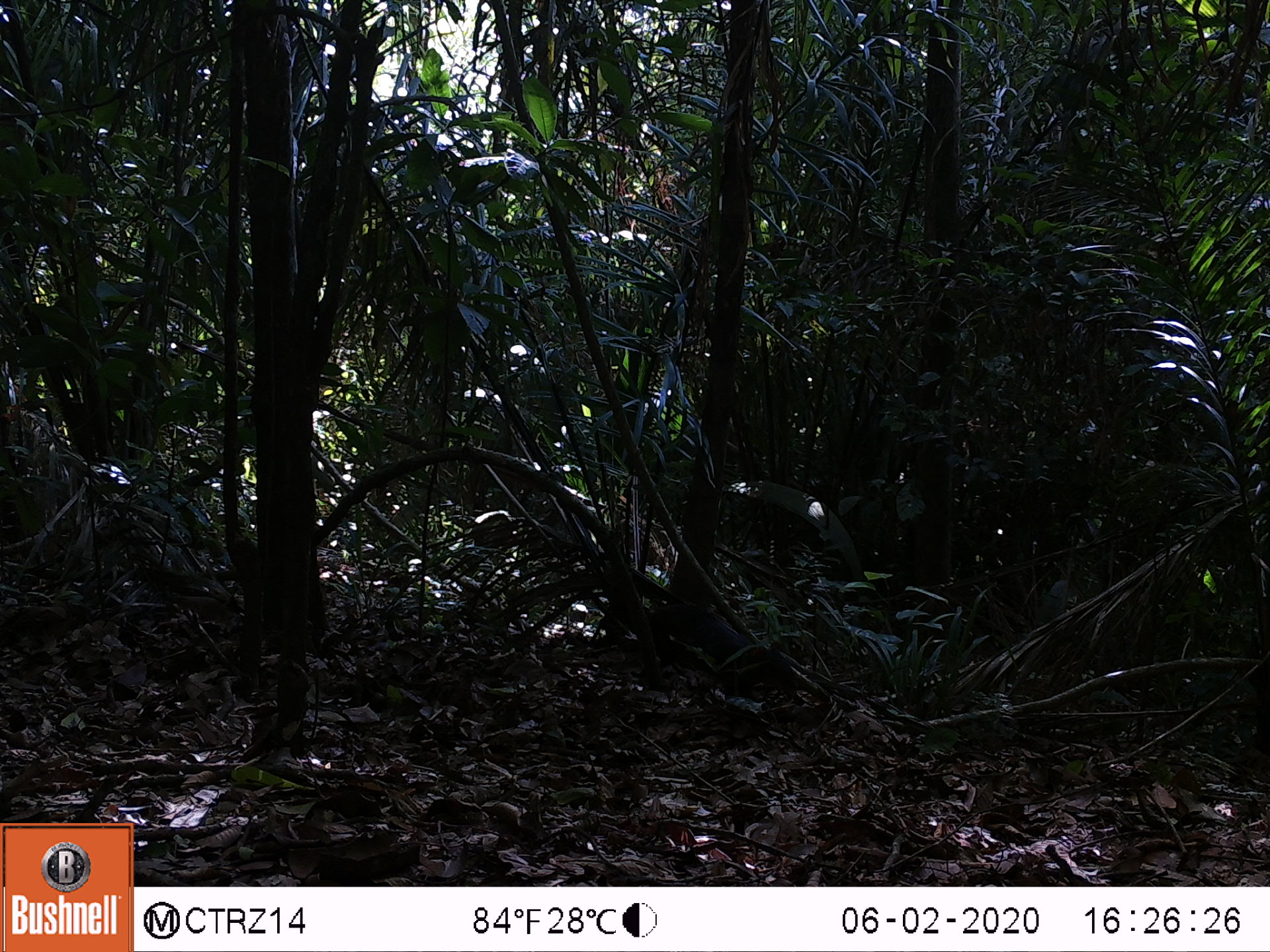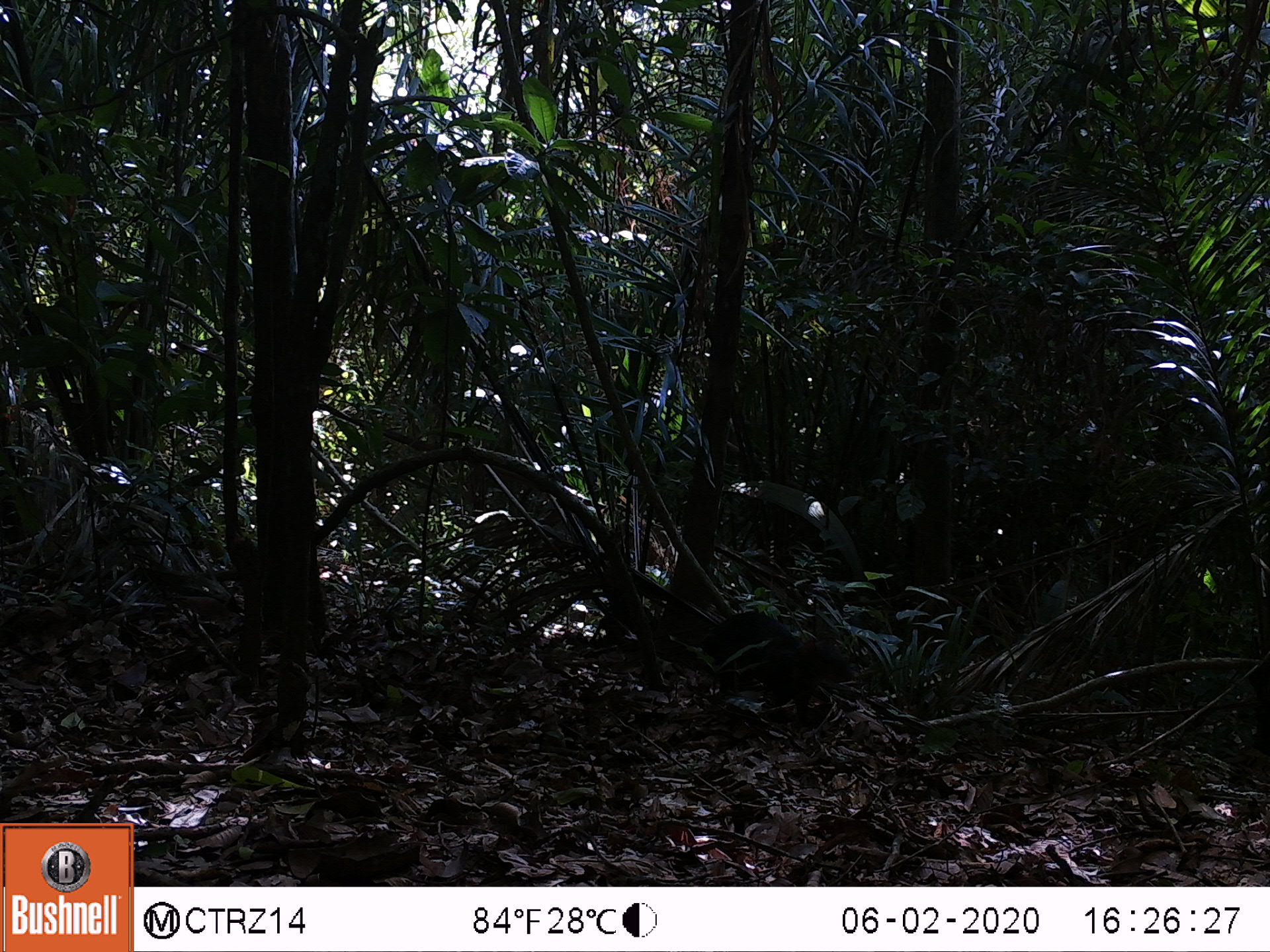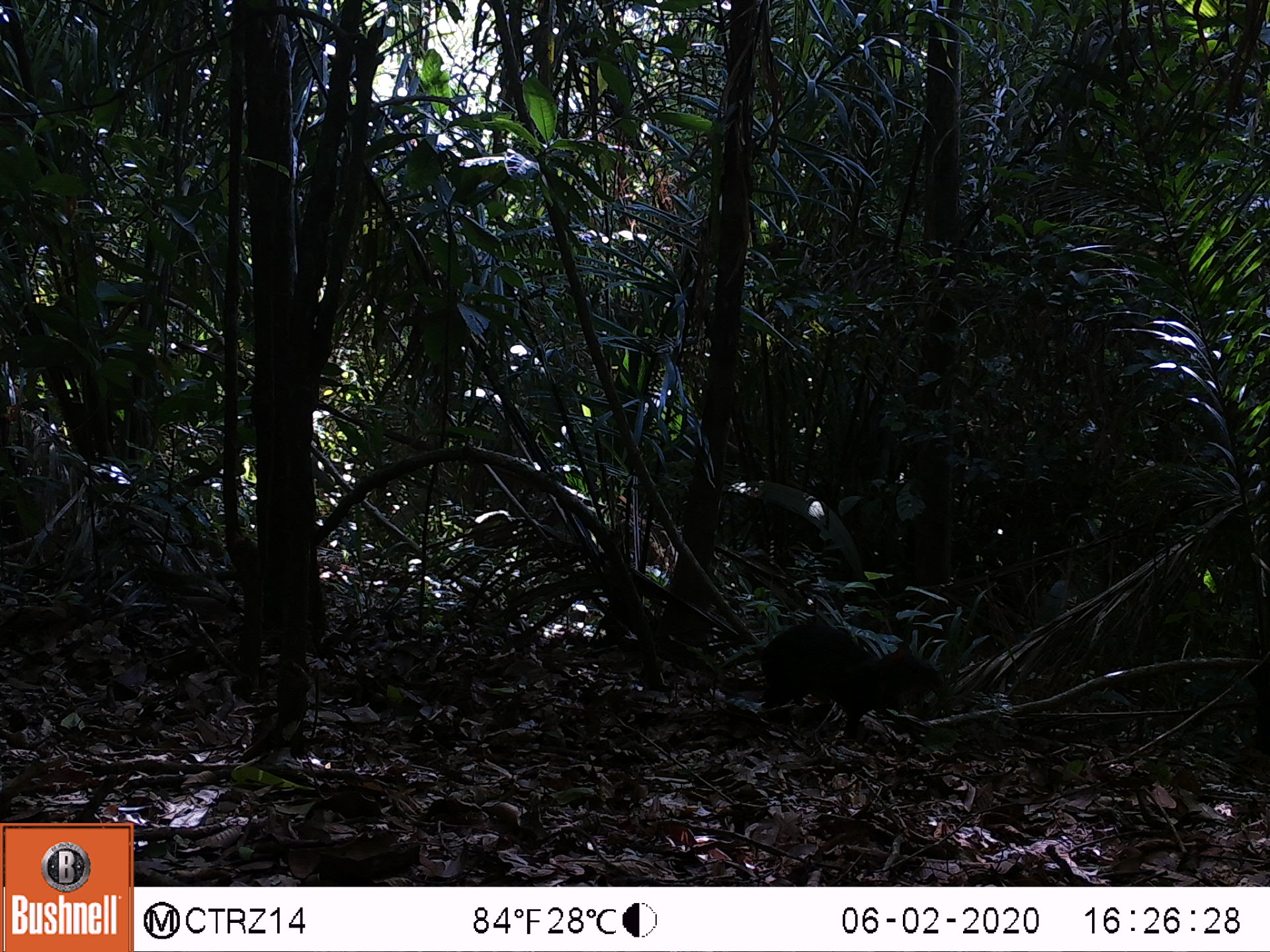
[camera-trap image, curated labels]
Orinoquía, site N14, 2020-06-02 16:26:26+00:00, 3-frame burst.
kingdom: Animalia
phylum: Chordata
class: Mammalia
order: Rodentia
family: Dasyproctidae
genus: Dasyprocta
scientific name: Dasyprocta fuliginosa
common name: black agouti